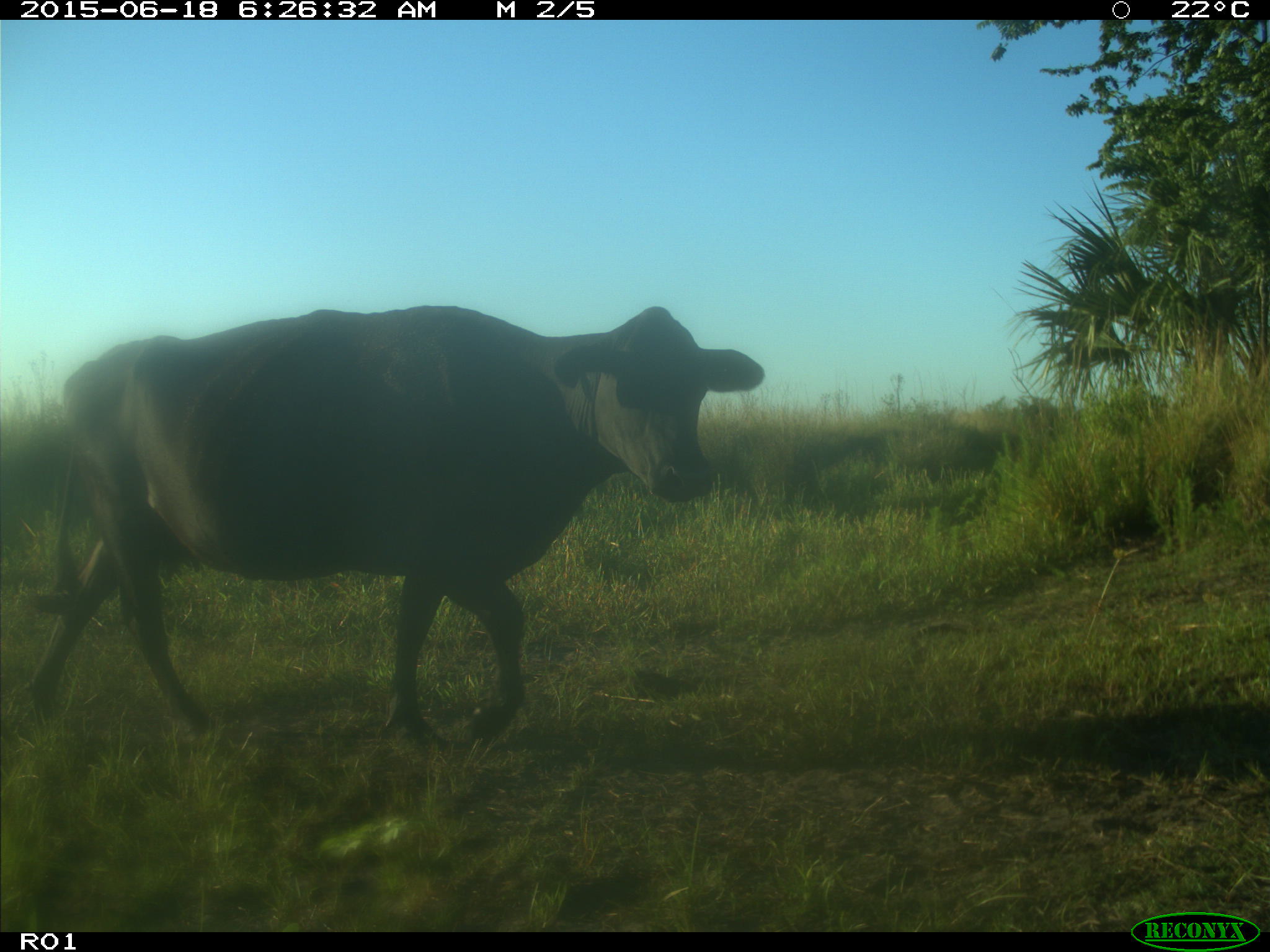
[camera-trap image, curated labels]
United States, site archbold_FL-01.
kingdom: Animalia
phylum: Chordata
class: Mammalia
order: Artiodactyla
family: Bovidae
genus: Bos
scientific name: Bos taurus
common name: domestic cow